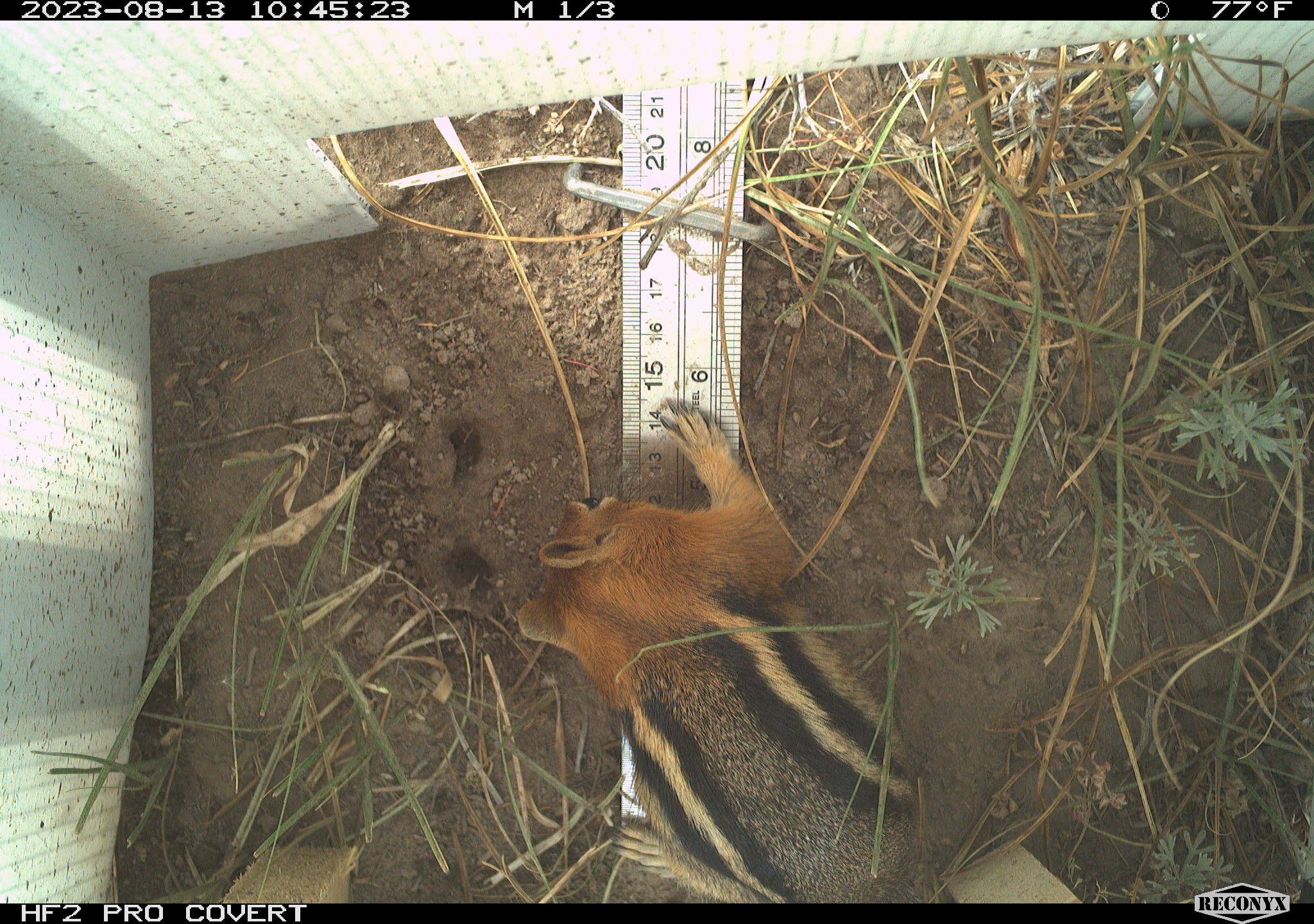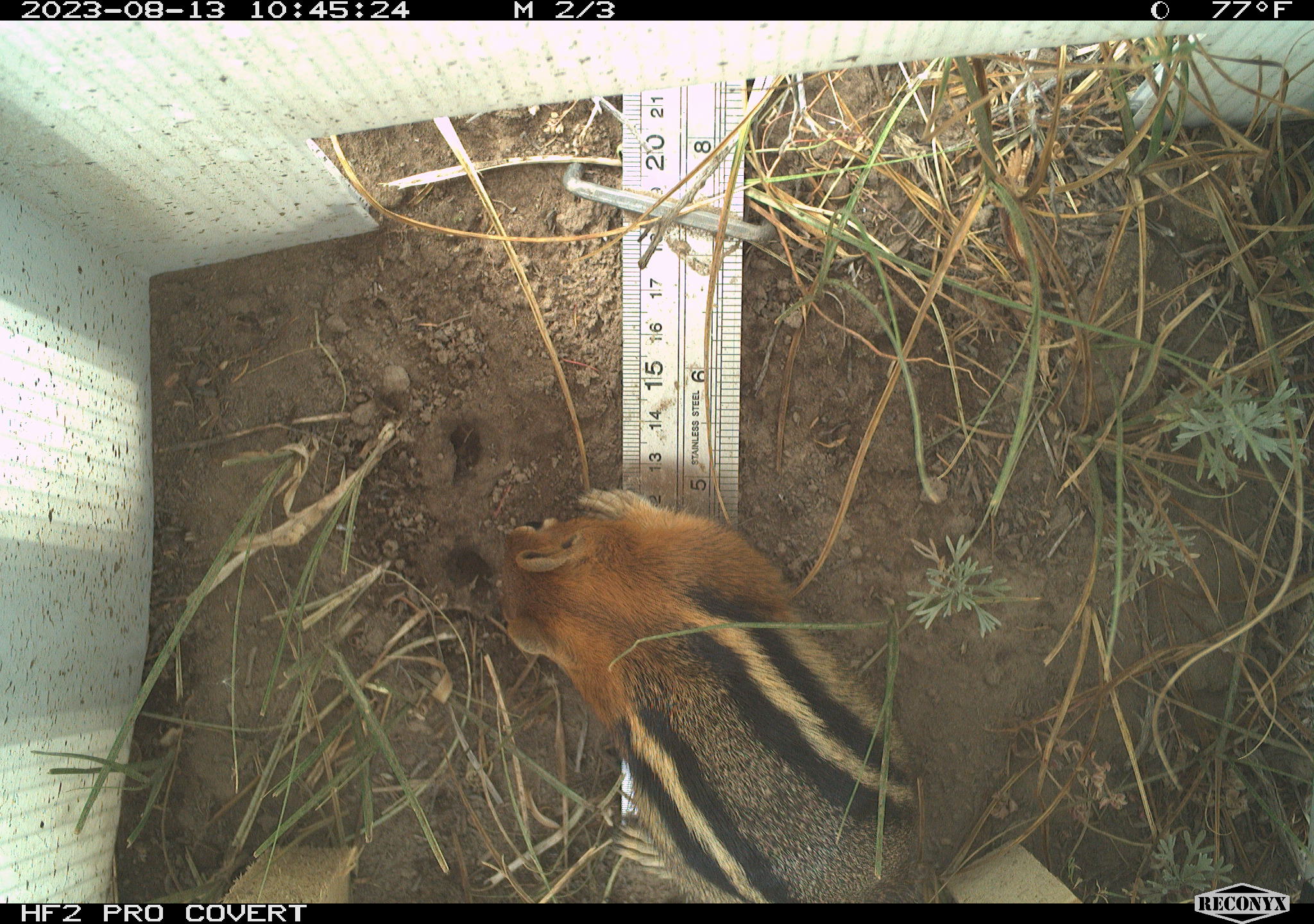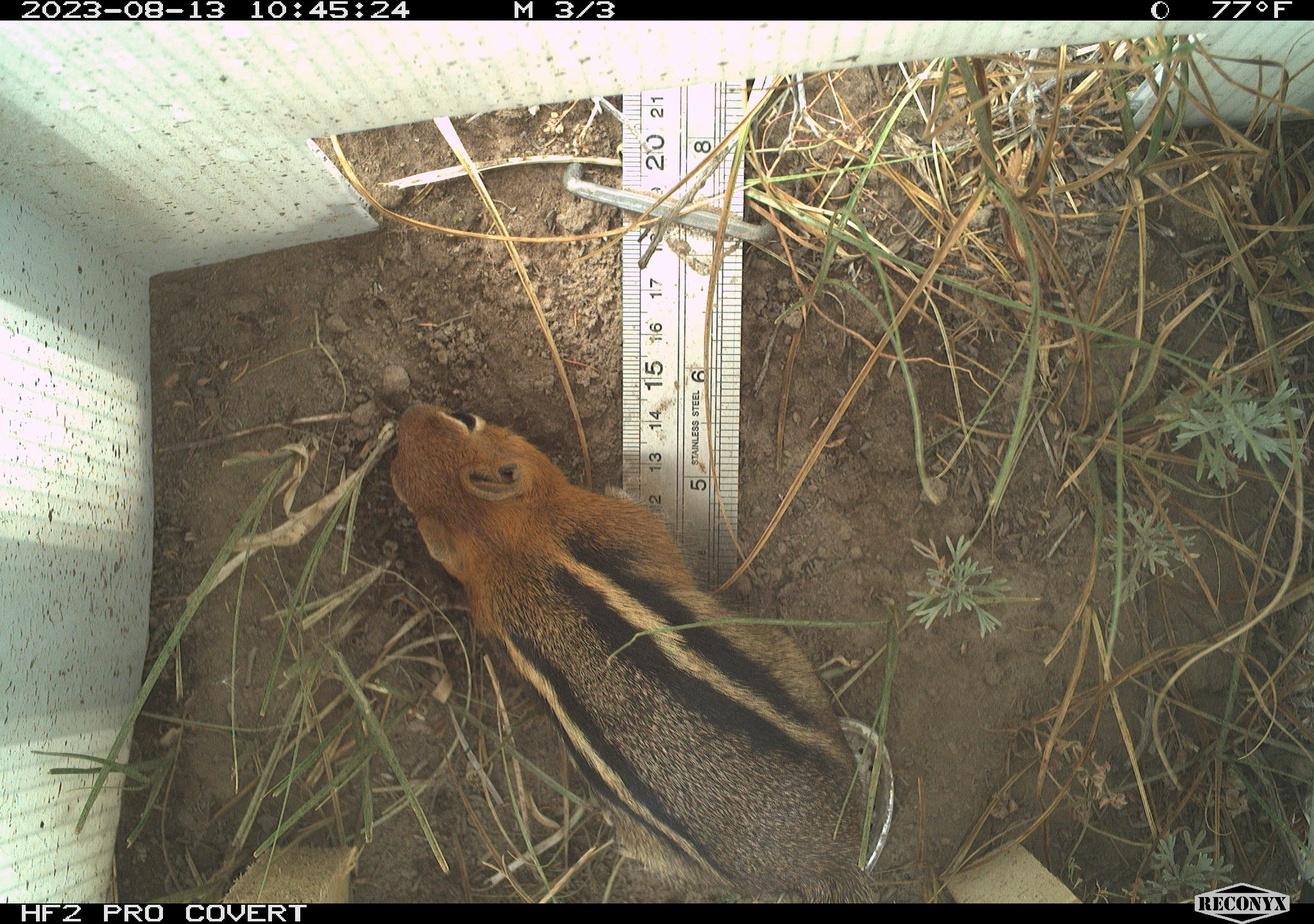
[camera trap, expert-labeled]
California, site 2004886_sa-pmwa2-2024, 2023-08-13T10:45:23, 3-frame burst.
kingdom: Animalia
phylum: Chordata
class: Mammalia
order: Rodentia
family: Sciuridae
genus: Callospermophilus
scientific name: Callospermophilus lateralis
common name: golden mantled ground squirrel